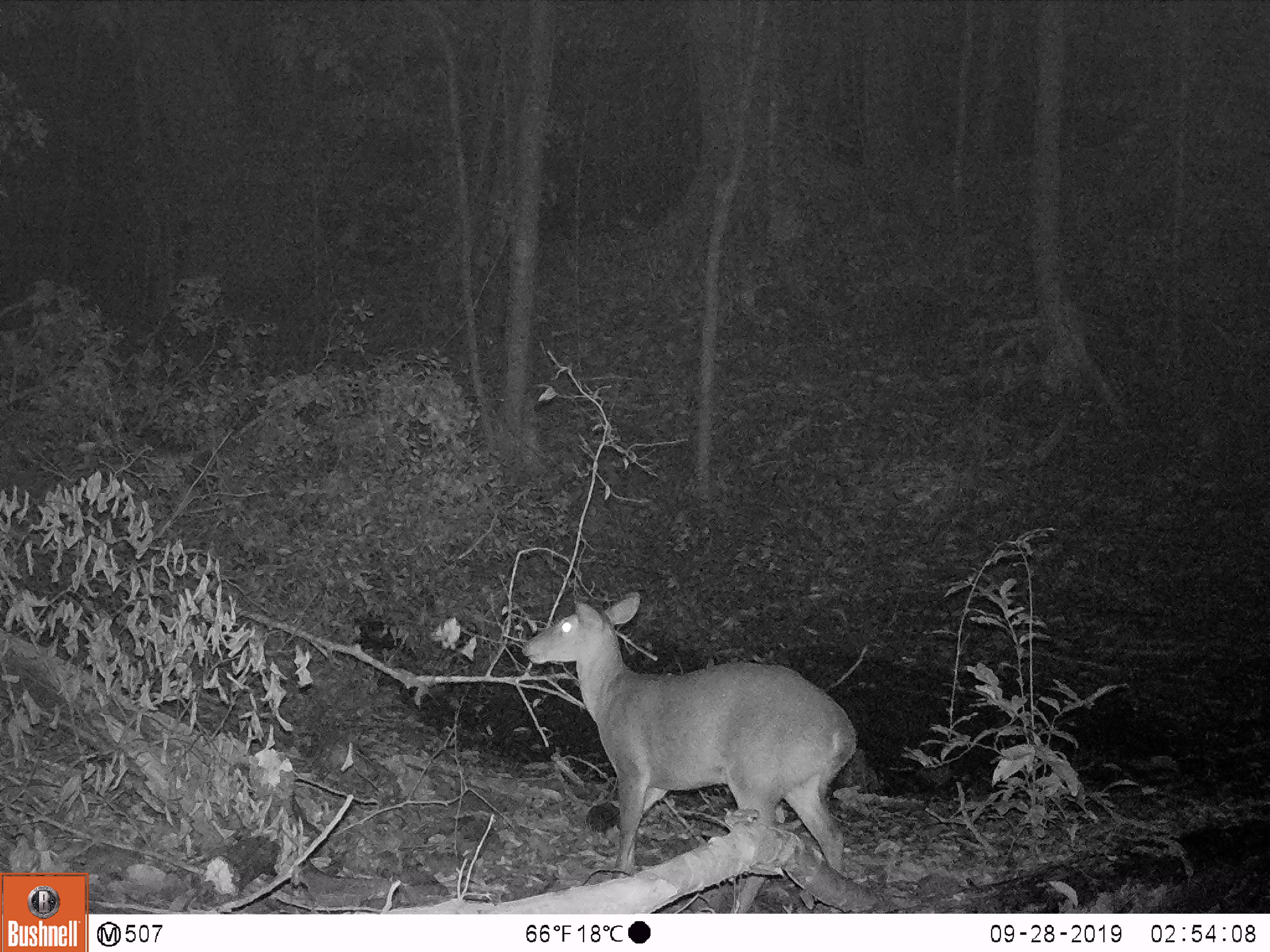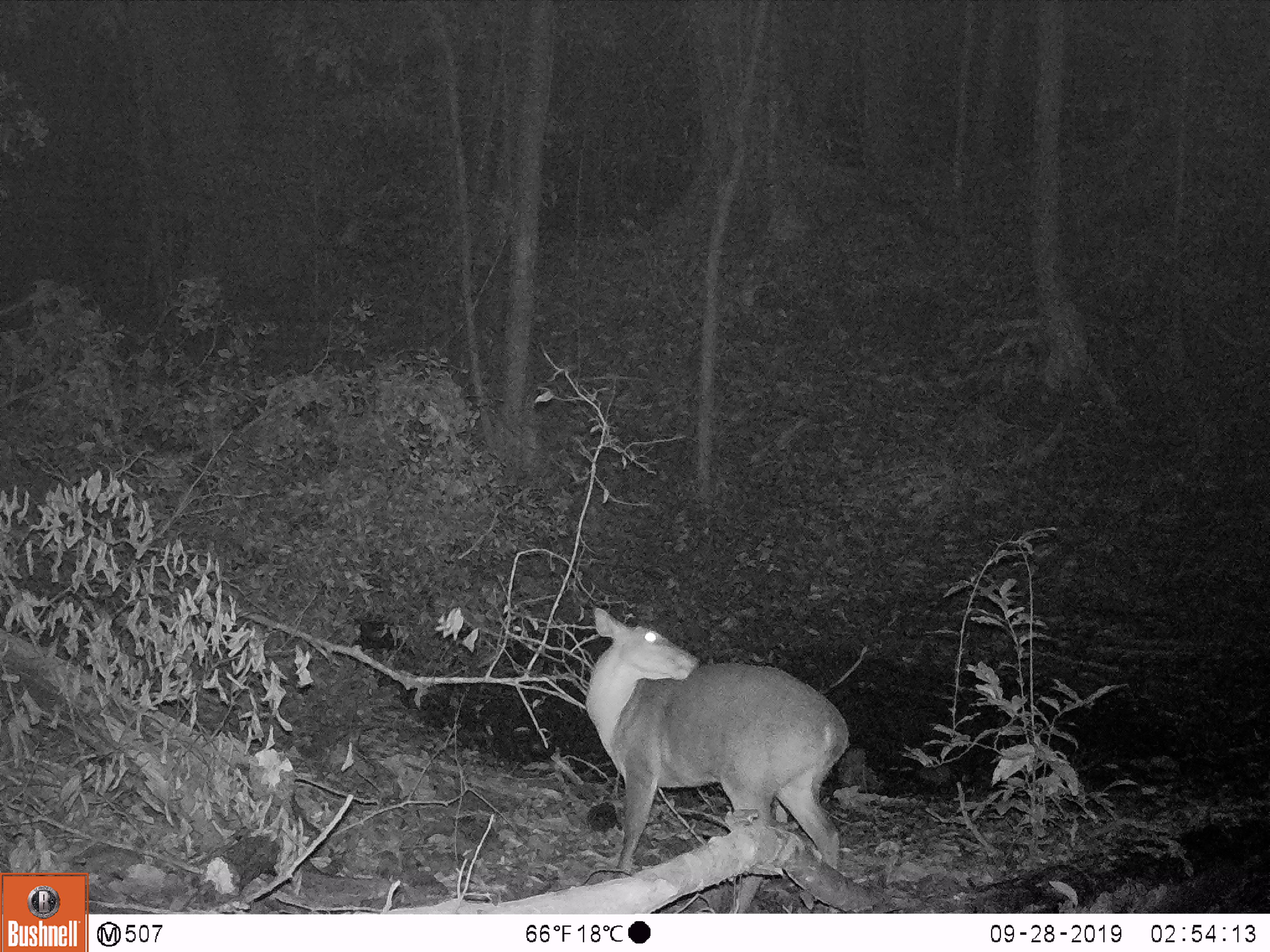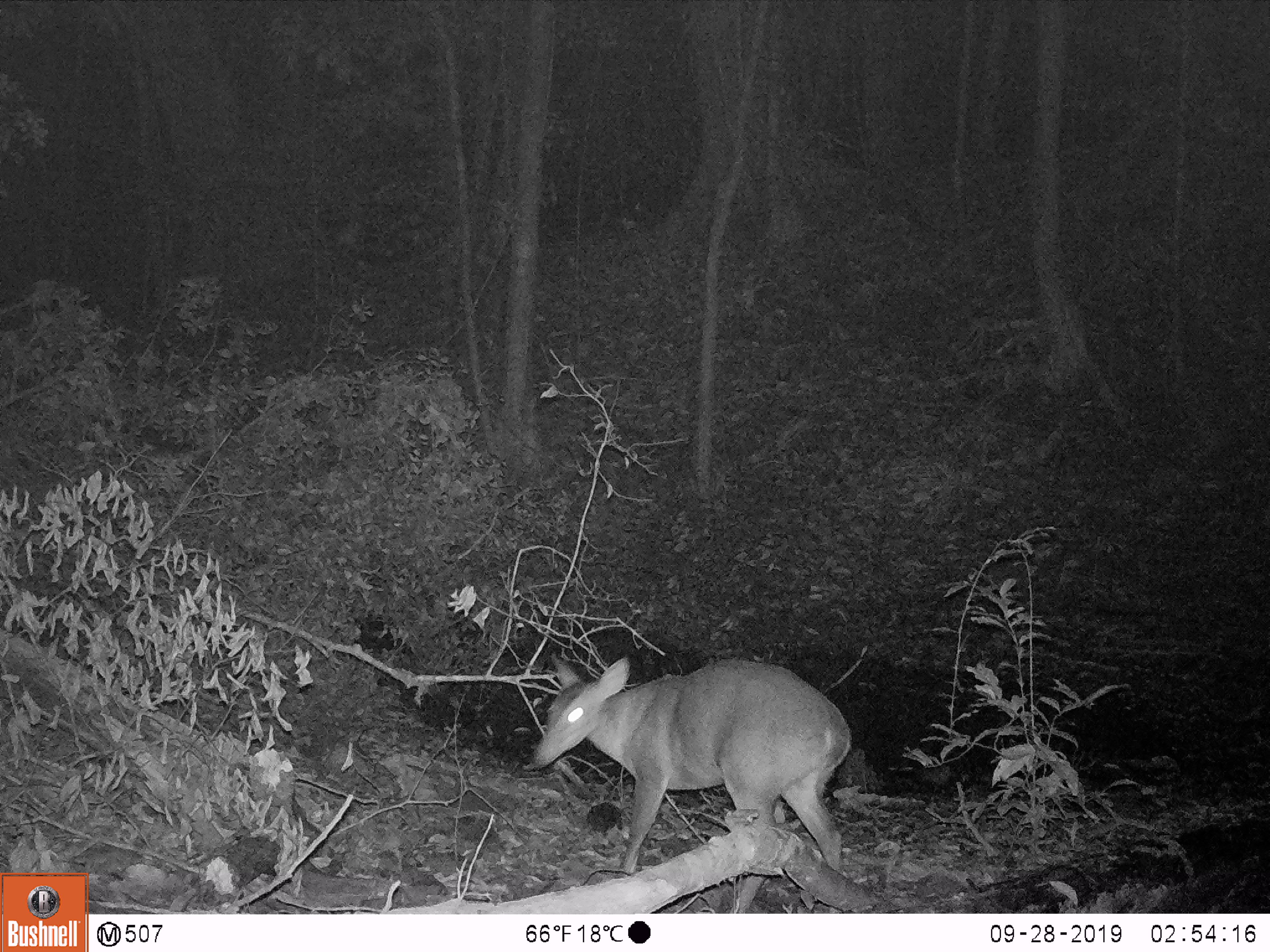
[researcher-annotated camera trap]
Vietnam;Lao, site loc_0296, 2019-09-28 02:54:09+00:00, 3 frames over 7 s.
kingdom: Animalia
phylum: Chordata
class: Mammalia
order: Artiodactyla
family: Cervidae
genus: Muntiacus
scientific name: Muntiacus vuquangensis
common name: large-antlered muntjac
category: large antlered muntjac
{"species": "large antlered muntjac (large-antlered muntjac) (Muntiacus vuquangensis)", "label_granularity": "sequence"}